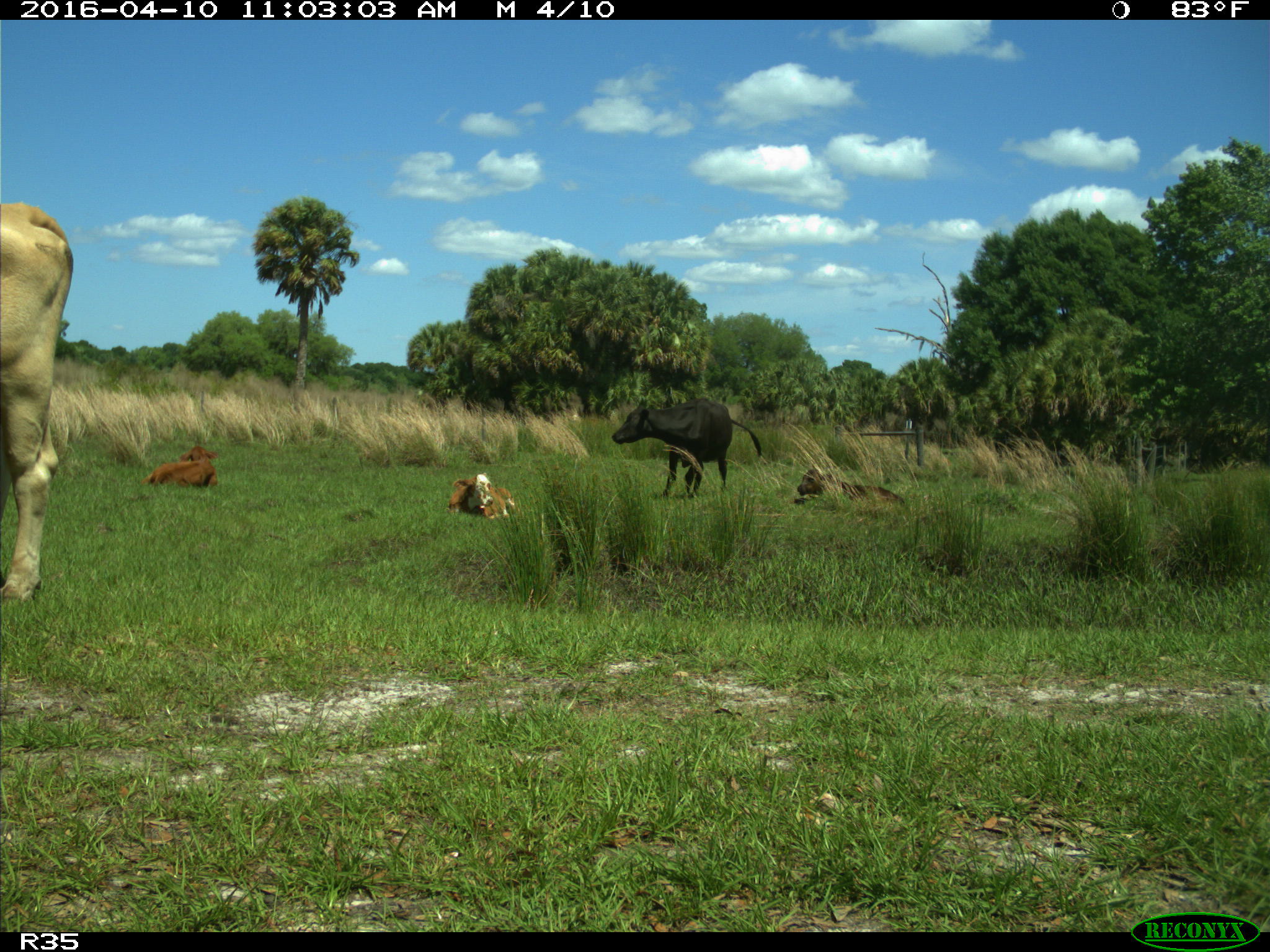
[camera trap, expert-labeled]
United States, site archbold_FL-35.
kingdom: Animalia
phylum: Chordata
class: Mammalia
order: Artiodactyla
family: Bovidae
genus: Bos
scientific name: Bos taurus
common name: domestic cow